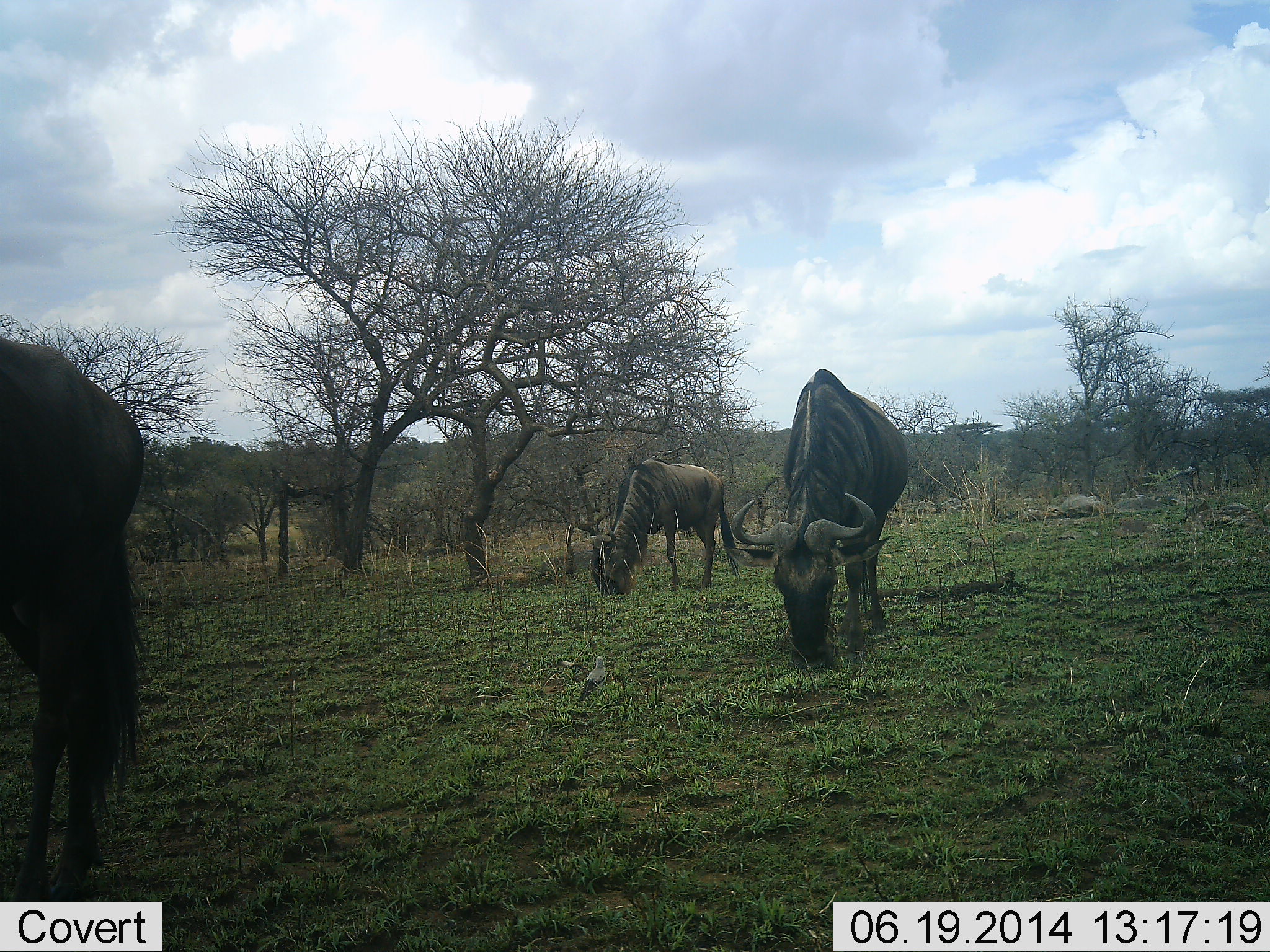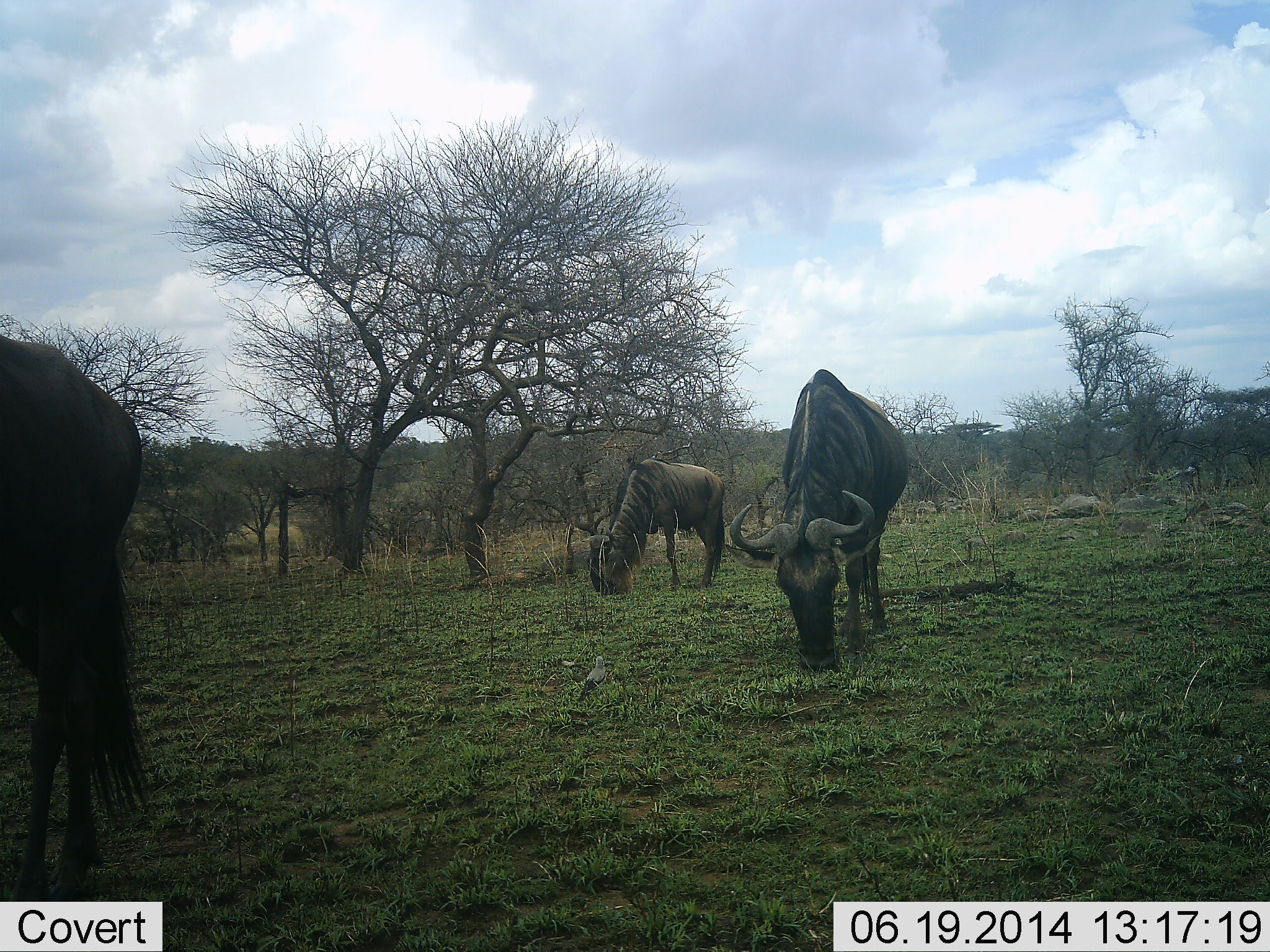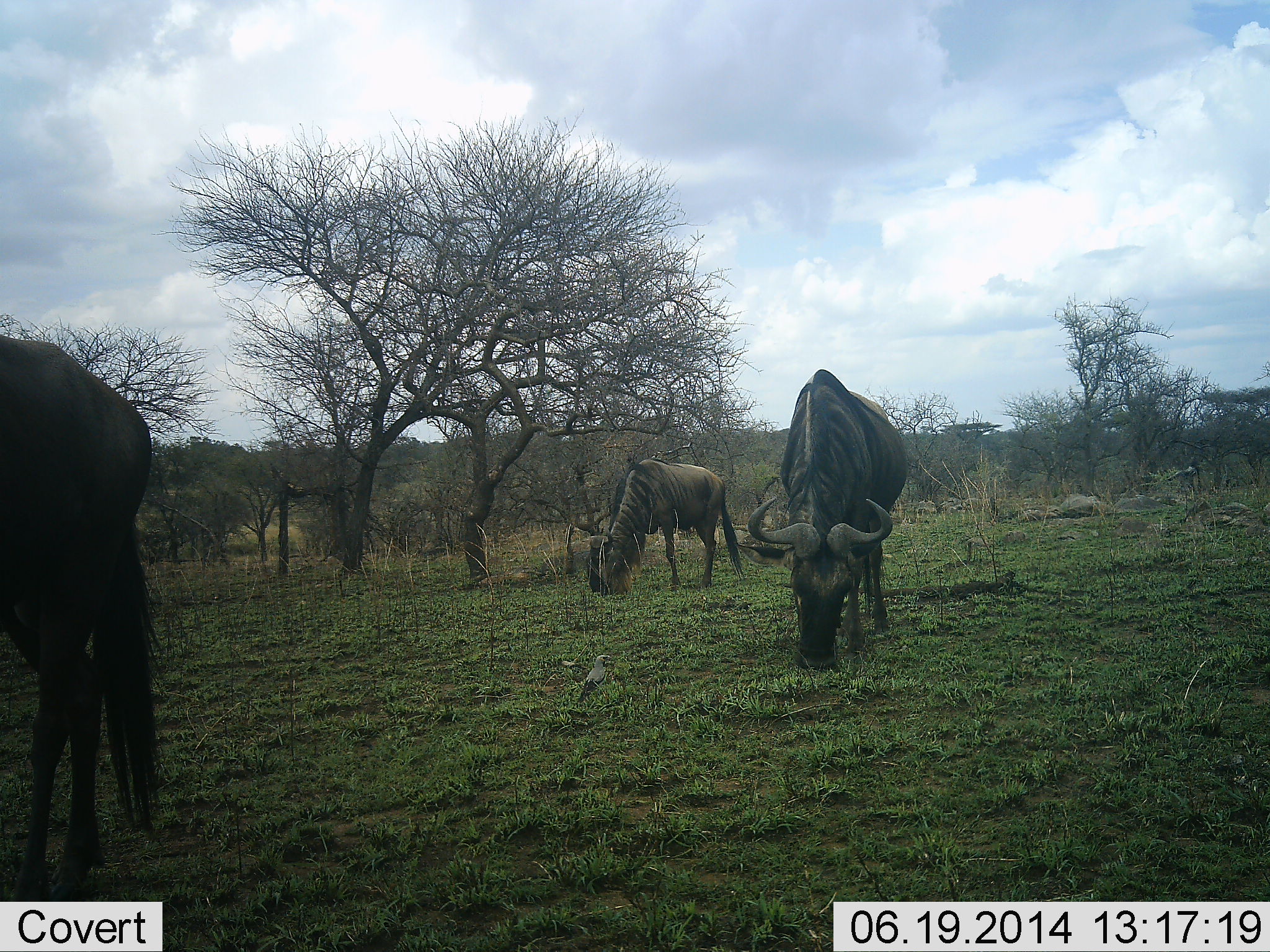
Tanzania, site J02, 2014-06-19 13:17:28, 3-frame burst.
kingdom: Animalia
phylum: Chordata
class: Mammalia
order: Artiodactyla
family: Bovidae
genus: Connochaetes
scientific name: Connochaetes taurinus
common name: blue wildebeest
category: wildebeest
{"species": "wildebeest (blue wildebeest) (Connochaetes taurinus)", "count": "3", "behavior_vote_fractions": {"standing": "55%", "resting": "0%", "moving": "0%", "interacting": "0%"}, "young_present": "0%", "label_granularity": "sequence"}